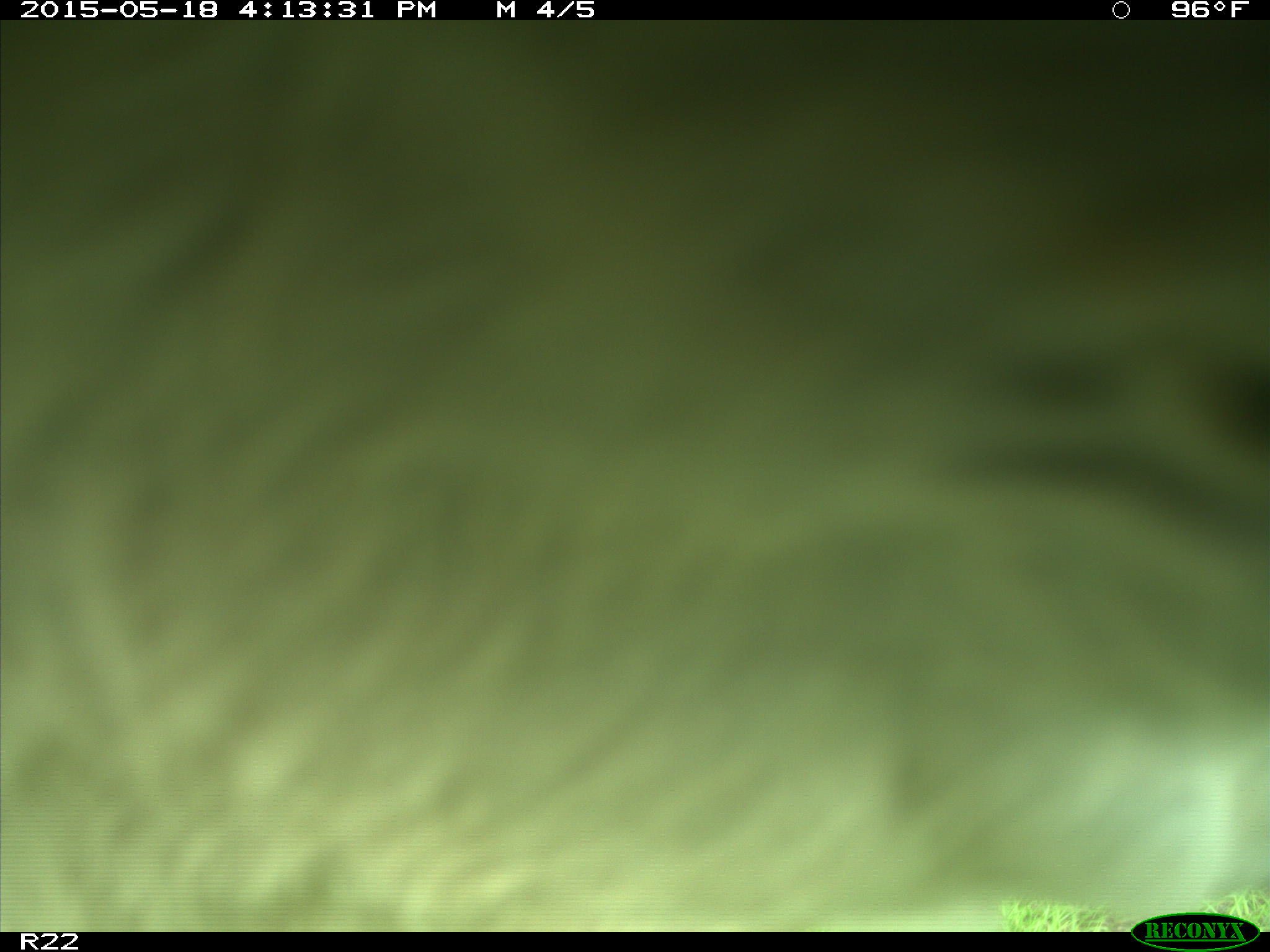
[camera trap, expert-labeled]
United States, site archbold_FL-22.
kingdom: Animalia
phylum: Chordata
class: Mammalia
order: Artiodactyla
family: Bovidae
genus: Bos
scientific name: Bos taurus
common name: domestic cow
Bos taurus (domestic cow).